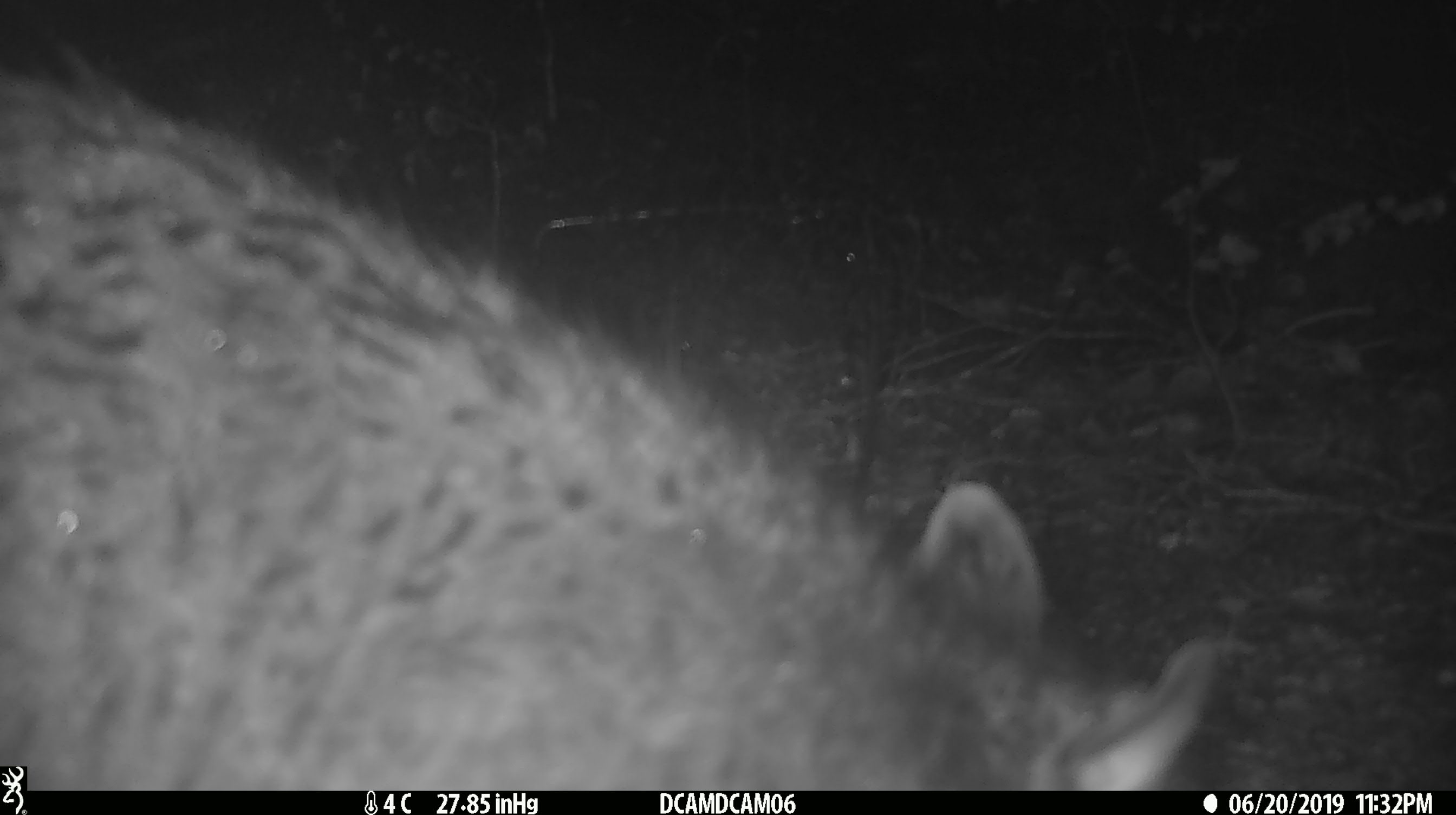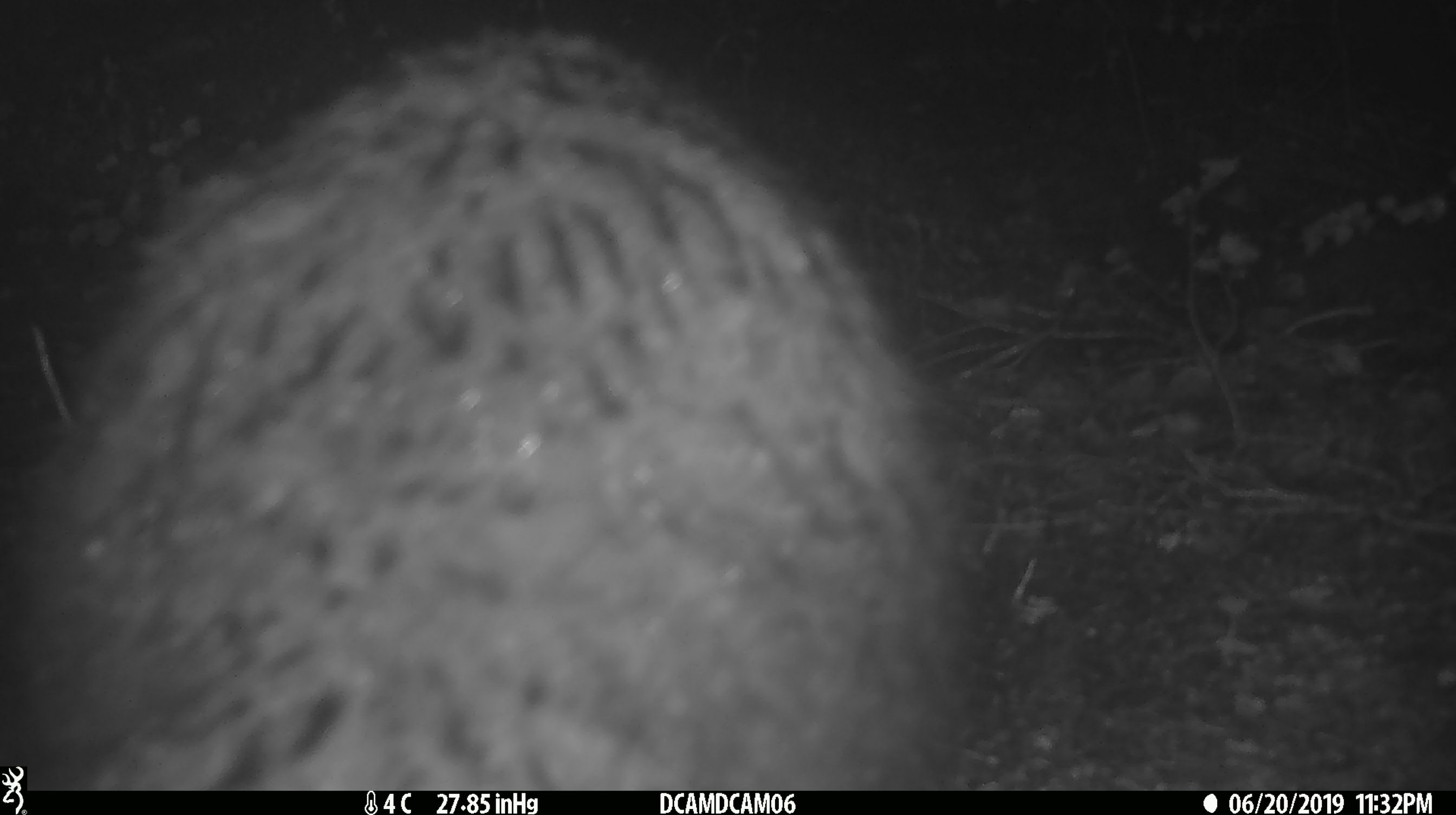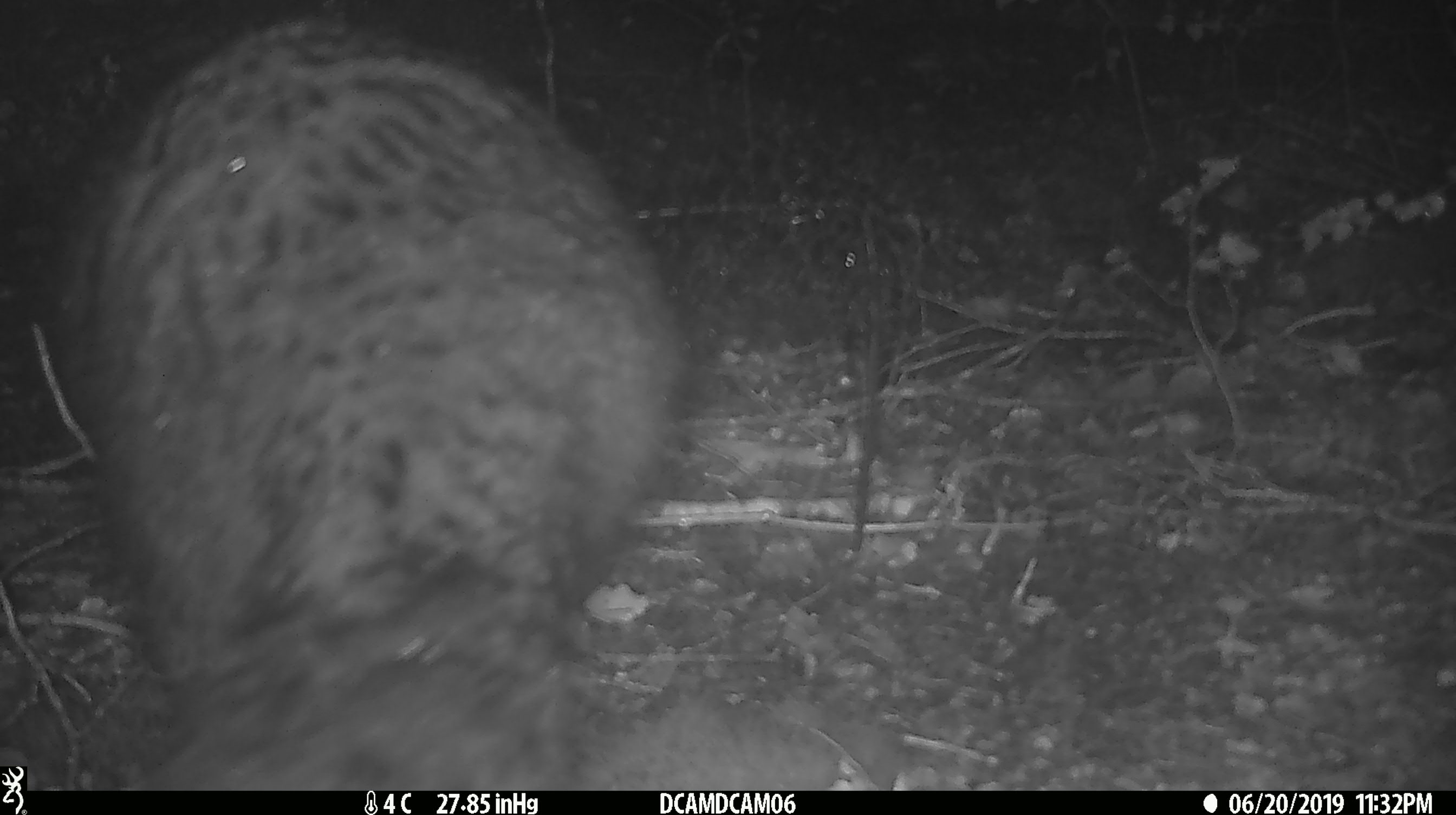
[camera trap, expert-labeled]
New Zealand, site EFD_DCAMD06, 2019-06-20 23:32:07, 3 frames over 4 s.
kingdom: Animalia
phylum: Chordata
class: Mammalia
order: Diprotodontia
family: Phalangeridae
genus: Trichosurus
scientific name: Trichosurus vulpecula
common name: common brushtail possum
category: possum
Possum (common brushtail possum) (Trichosurus vulpecula).